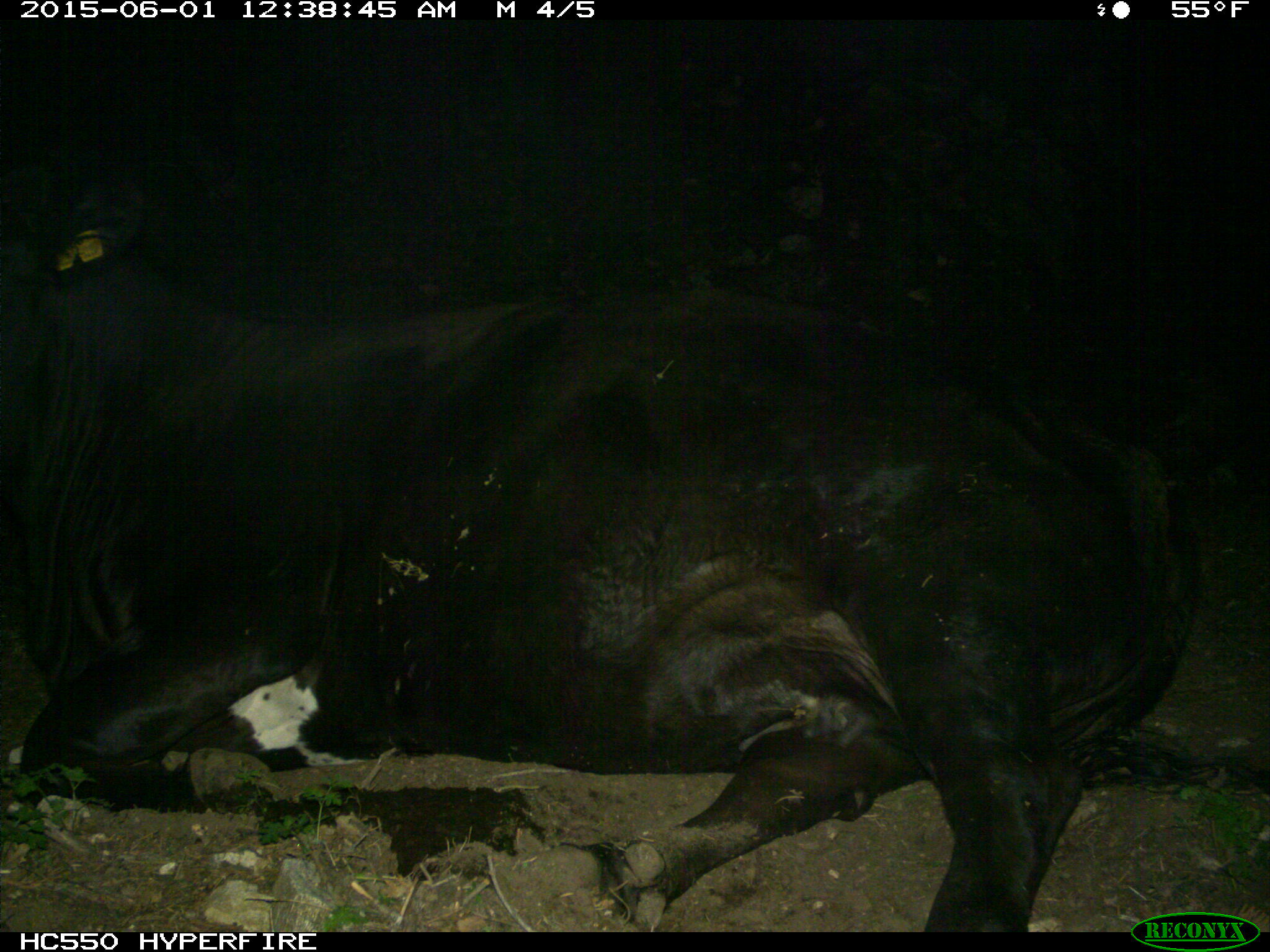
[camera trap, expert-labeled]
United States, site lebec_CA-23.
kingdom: Animalia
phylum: Chordata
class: Mammalia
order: Artiodactyla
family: Bovidae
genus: Bos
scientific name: Bos taurus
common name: domestic cow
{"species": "Bos taurus (domestic cow)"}